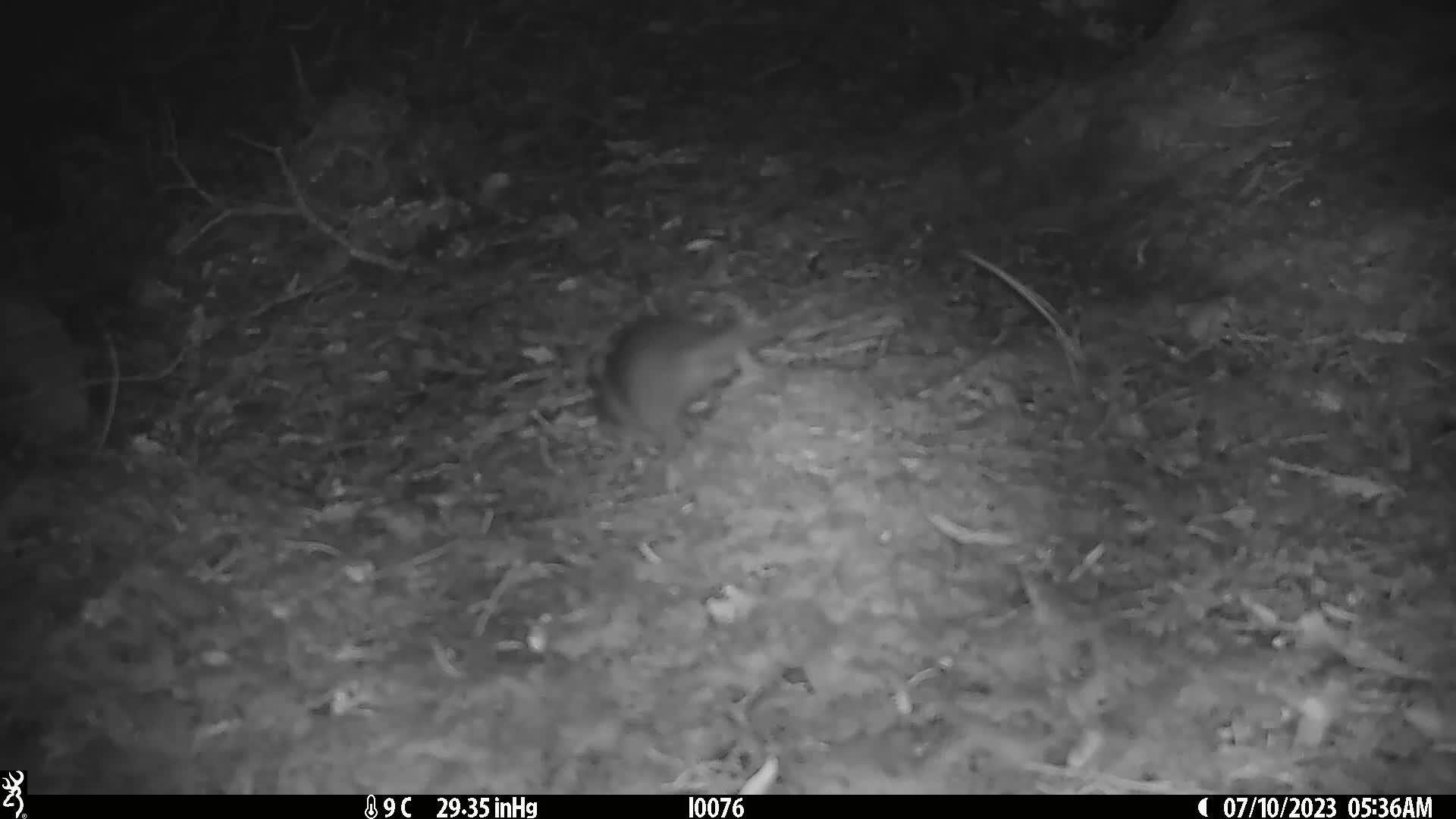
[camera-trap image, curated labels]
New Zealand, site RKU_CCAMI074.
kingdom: Animalia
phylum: Chordata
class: Mammalia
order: Rodentia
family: Muridae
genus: Rattus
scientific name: Rattus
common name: rat